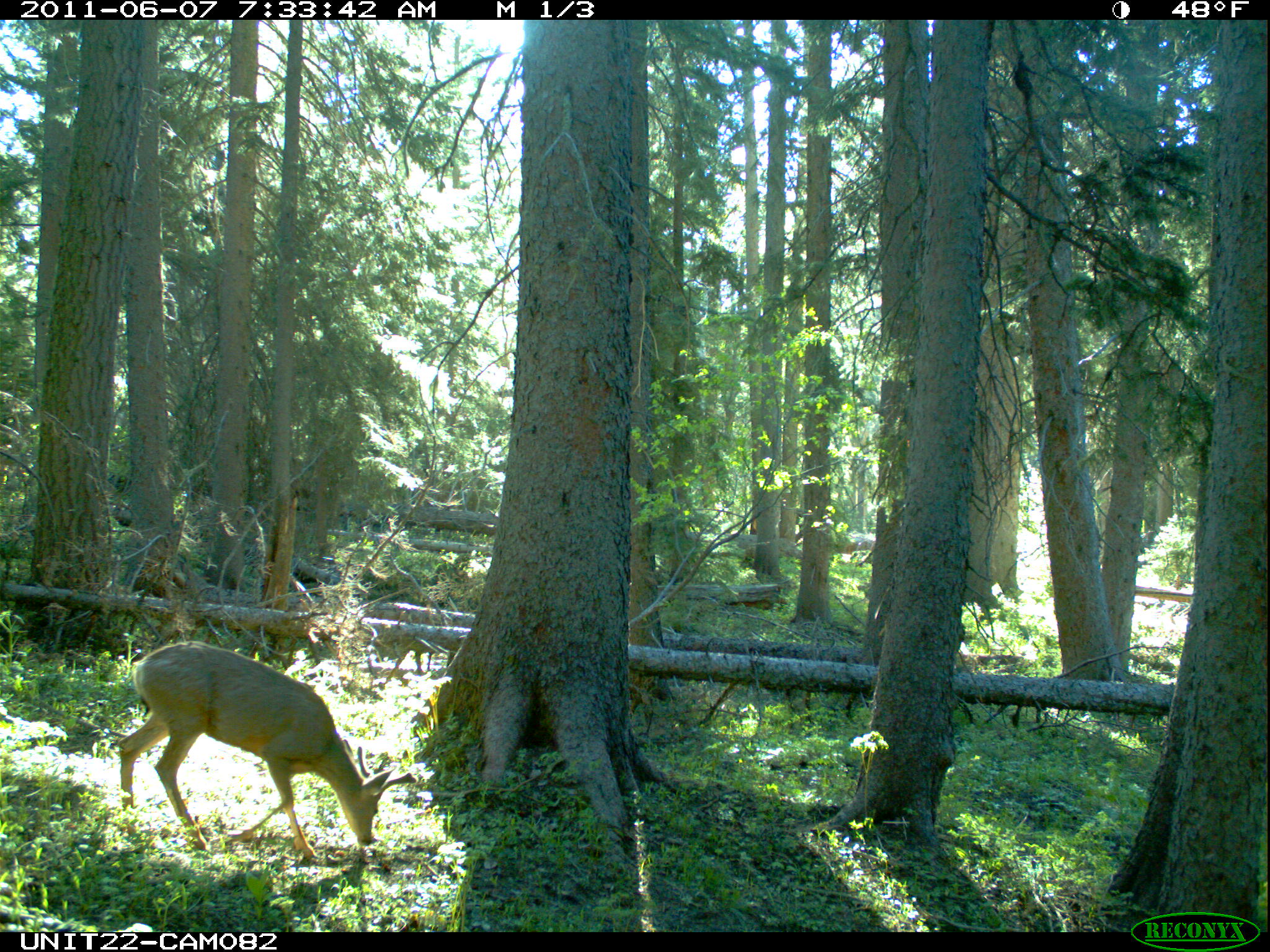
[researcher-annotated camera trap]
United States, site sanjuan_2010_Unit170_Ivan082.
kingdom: Animalia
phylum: Chordata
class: Mammalia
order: Artiodactyla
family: Cervidae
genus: Odocoileus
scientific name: Odocoileus hemionus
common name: mule deer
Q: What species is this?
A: Odocoileus hemionus (mule deer).